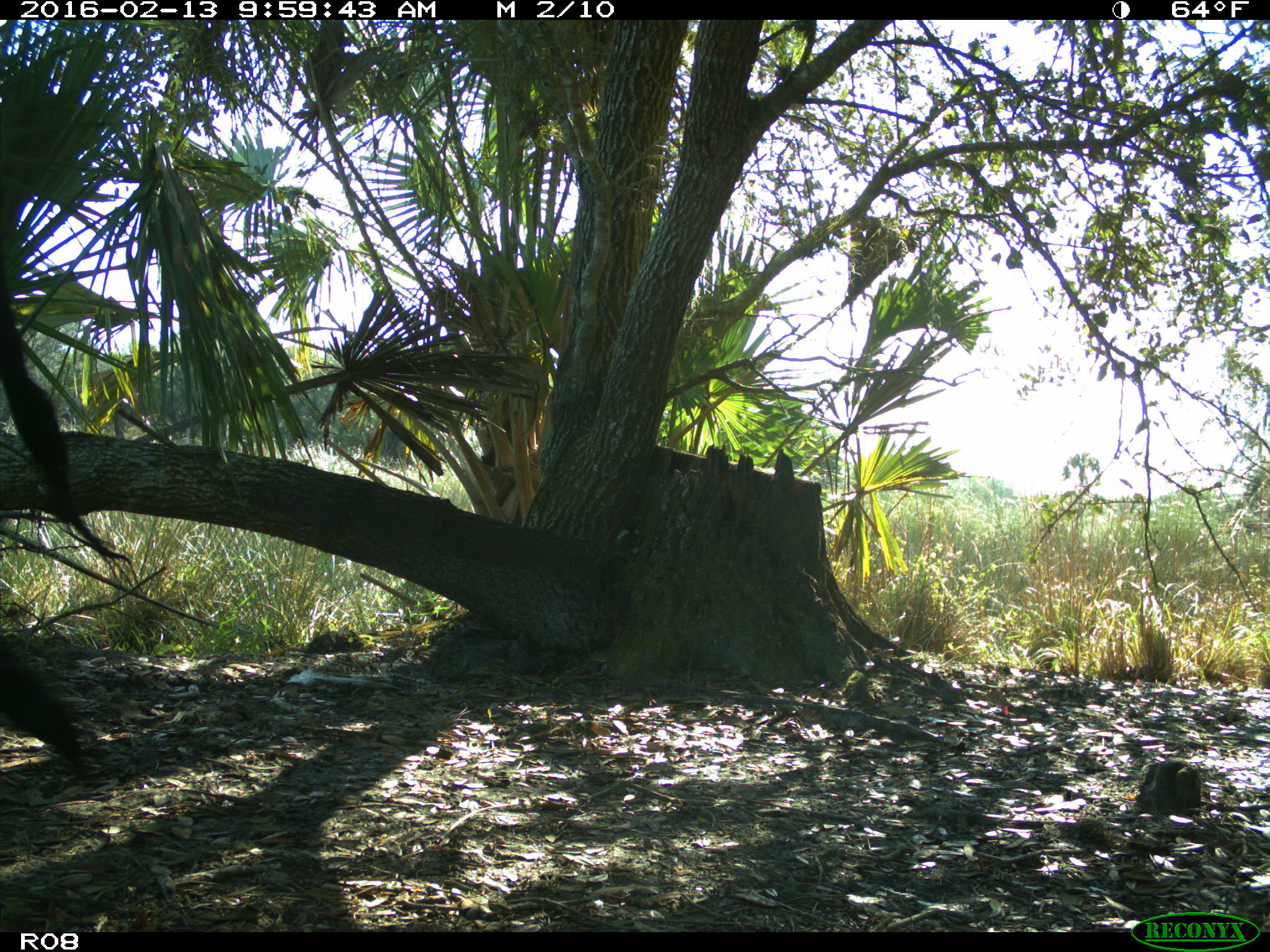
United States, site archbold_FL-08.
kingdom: Animalia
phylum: Chordata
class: Mammalia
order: Artiodactyla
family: Bovidae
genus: Bos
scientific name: Bos taurus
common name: domestic cow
Bos taurus (domestic cow).